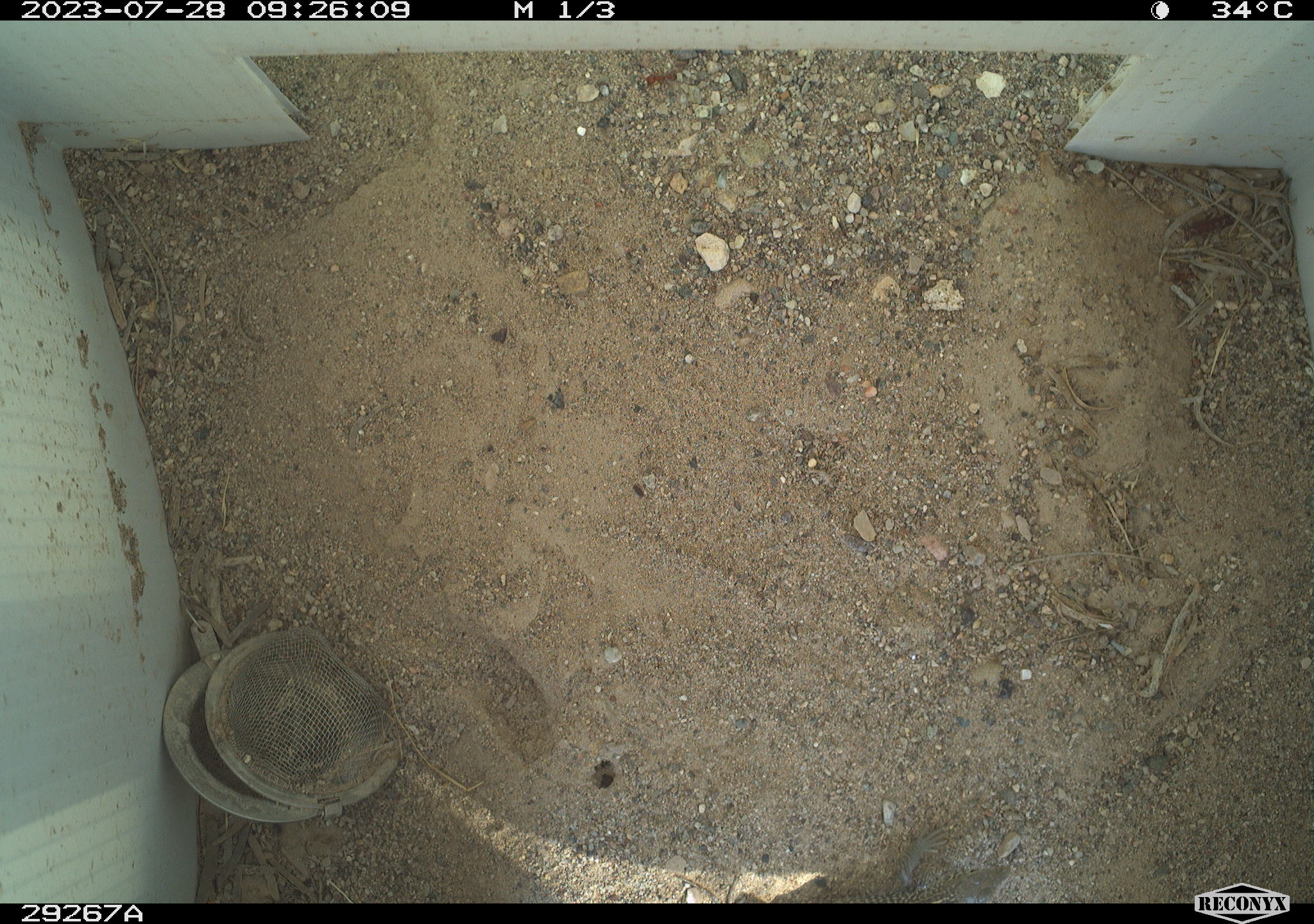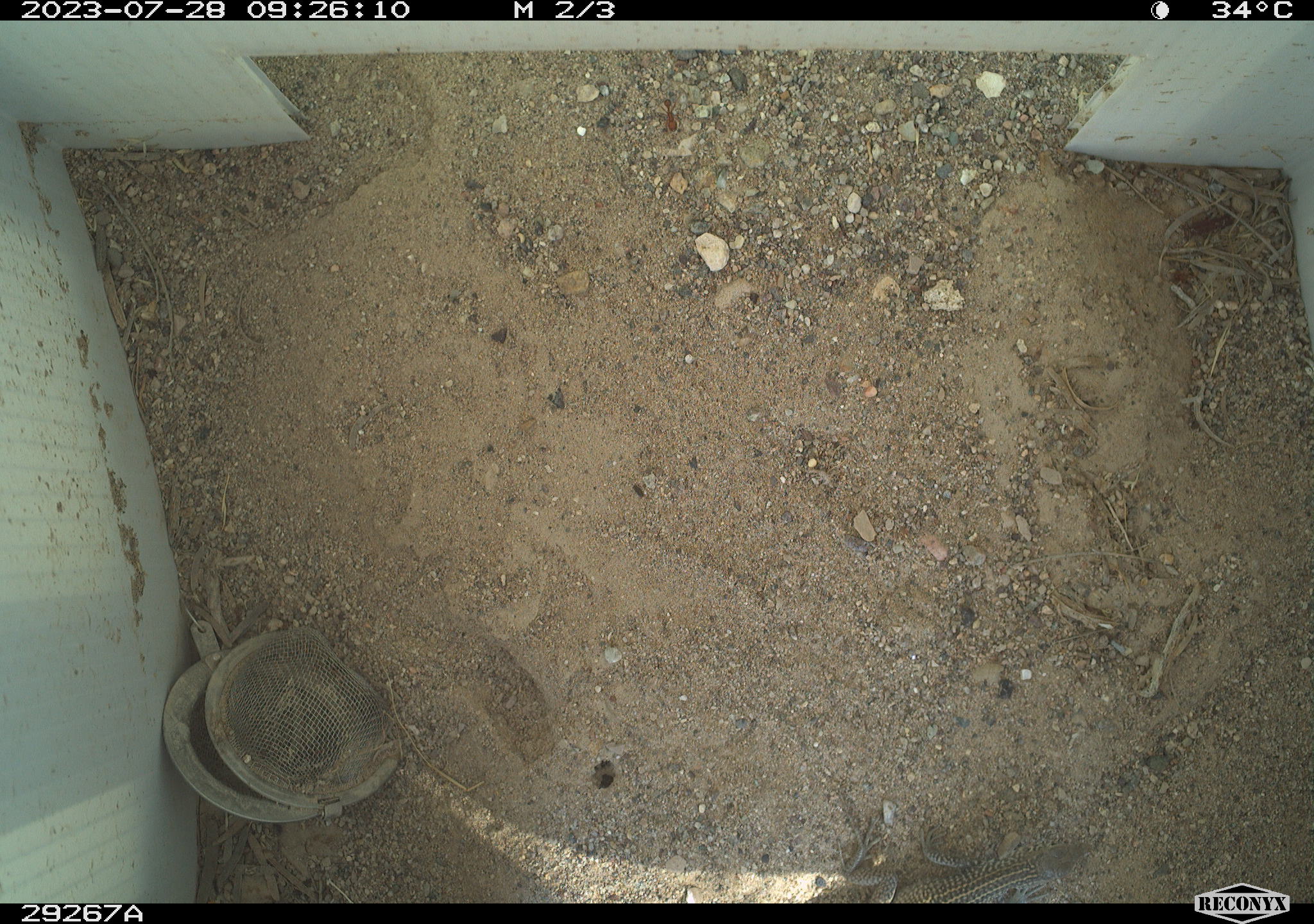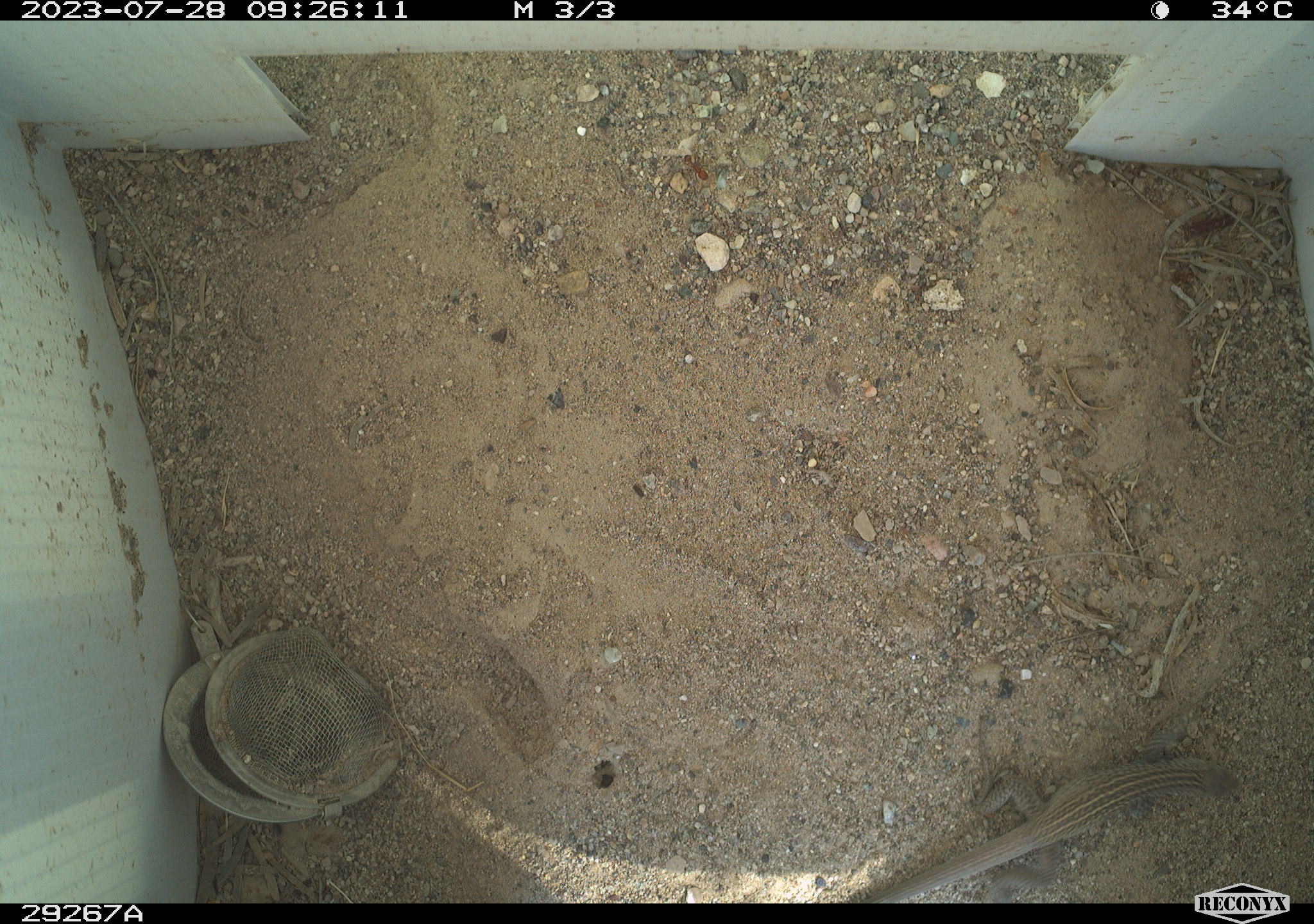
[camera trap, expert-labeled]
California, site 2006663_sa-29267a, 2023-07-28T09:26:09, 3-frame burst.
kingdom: Animalia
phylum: Chordata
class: Reptilia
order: Squamata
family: Teiidae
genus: Aspidoscelis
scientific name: Aspidoscelis tigris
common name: western whiptail